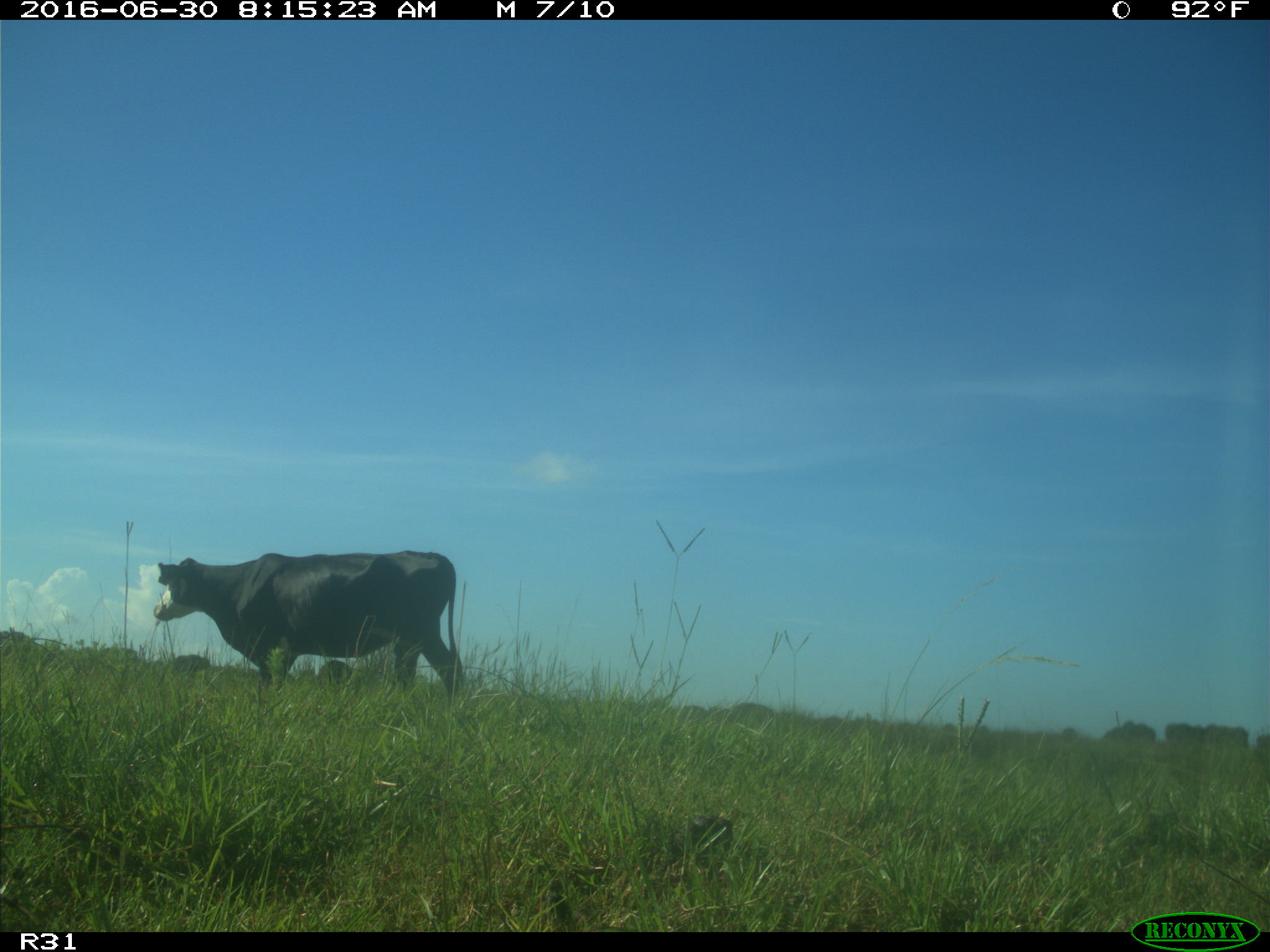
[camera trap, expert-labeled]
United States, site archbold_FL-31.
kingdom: Animalia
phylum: Chordata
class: Mammalia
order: Artiodactyla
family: Bovidae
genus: Bos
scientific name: Bos taurus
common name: domestic cow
Bos taurus (domestic cow).